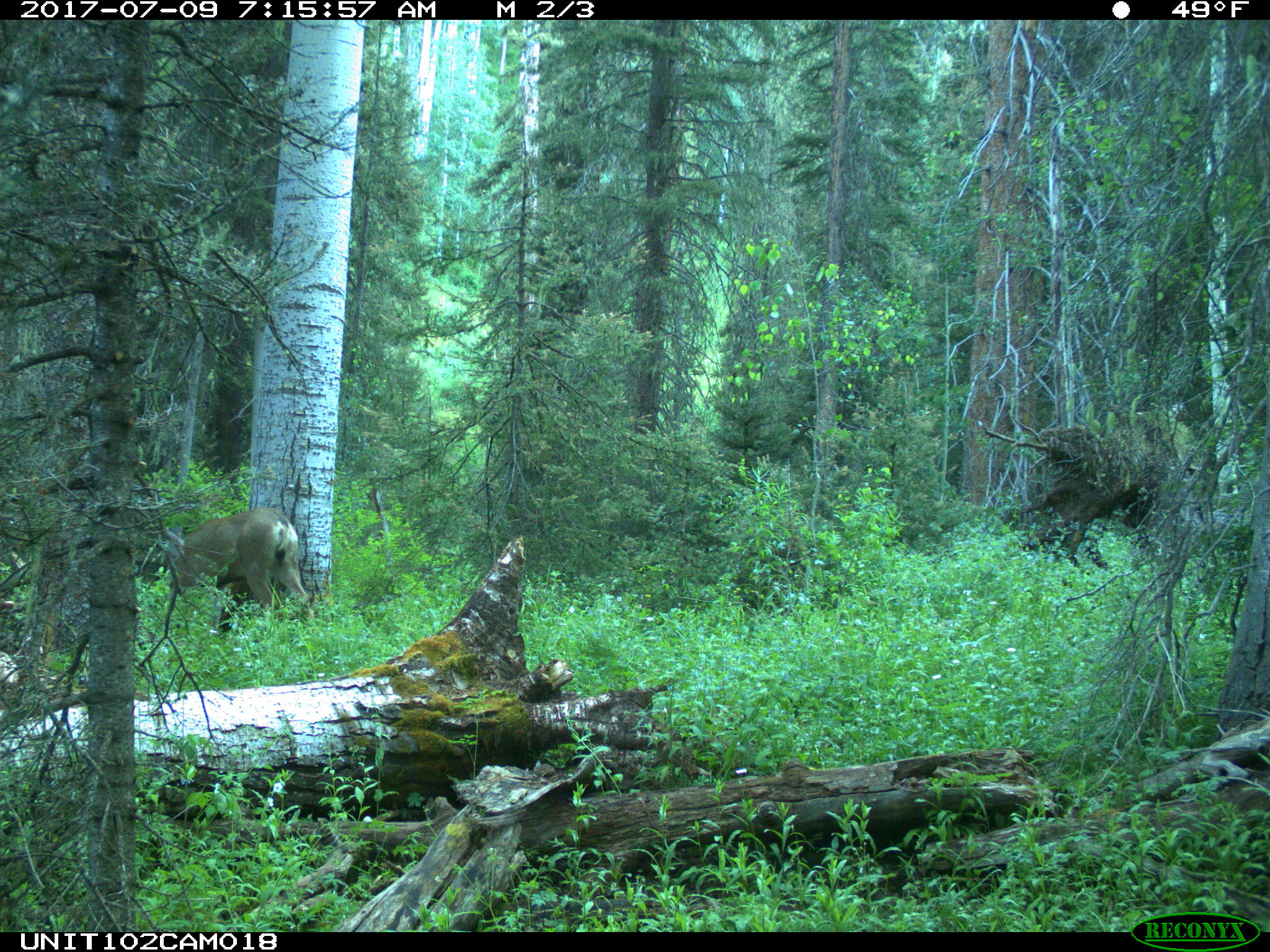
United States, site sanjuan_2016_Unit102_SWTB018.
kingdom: Animalia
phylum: Chordata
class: Mammalia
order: Artiodactyla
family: Cervidae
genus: Odocoileus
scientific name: Odocoileus hemionus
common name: mule deer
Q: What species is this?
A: Odocoileus hemionus (mule deer).